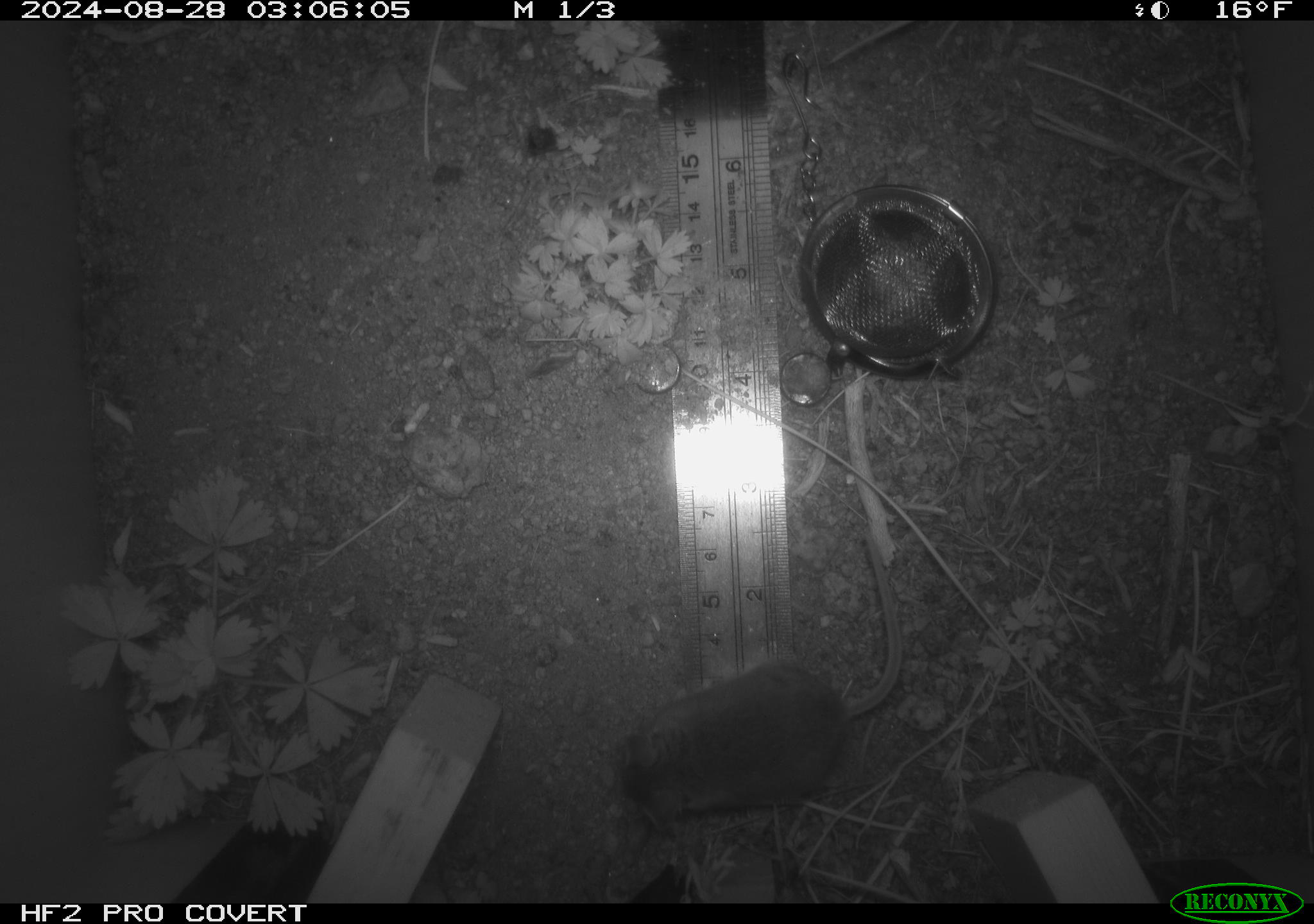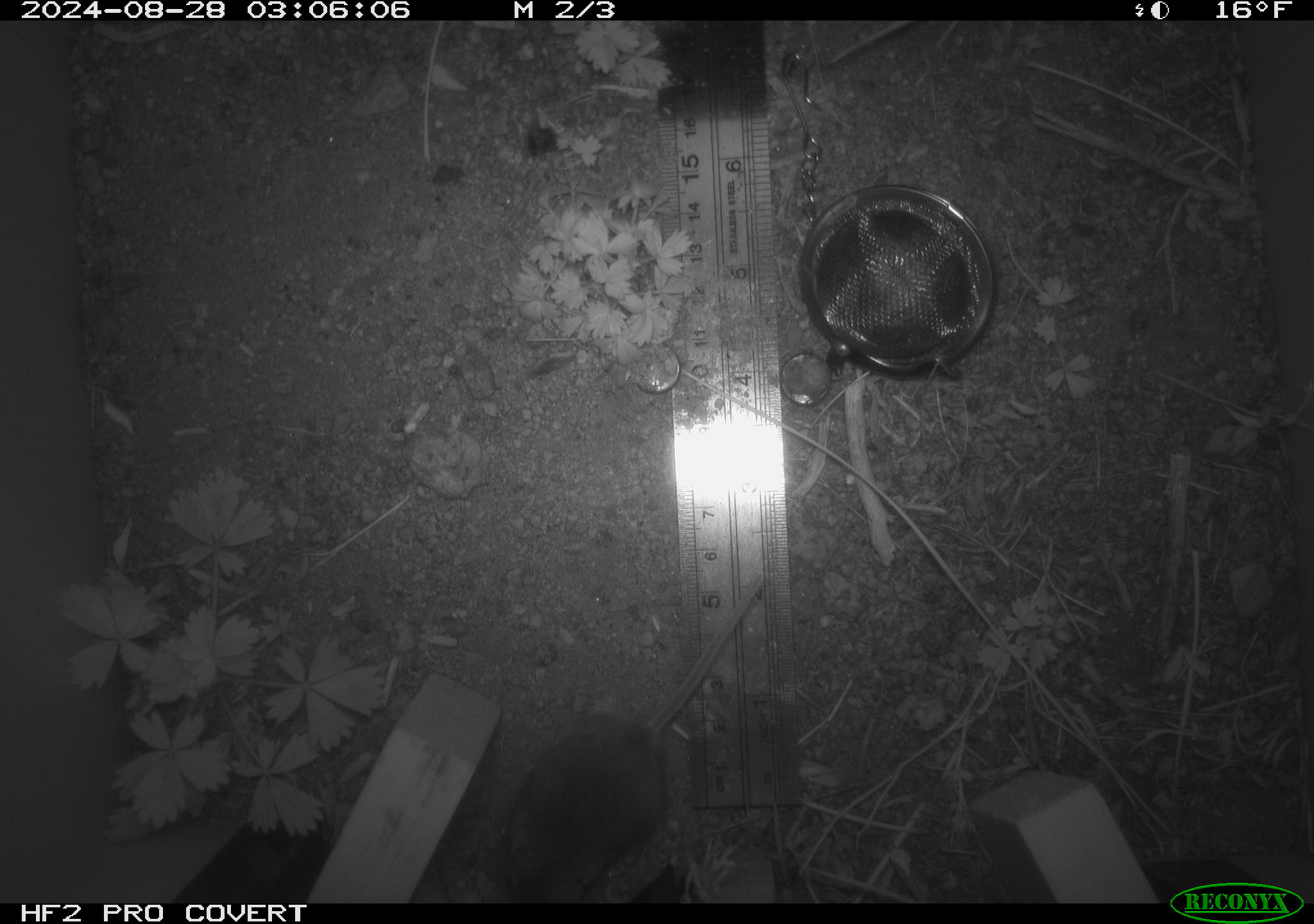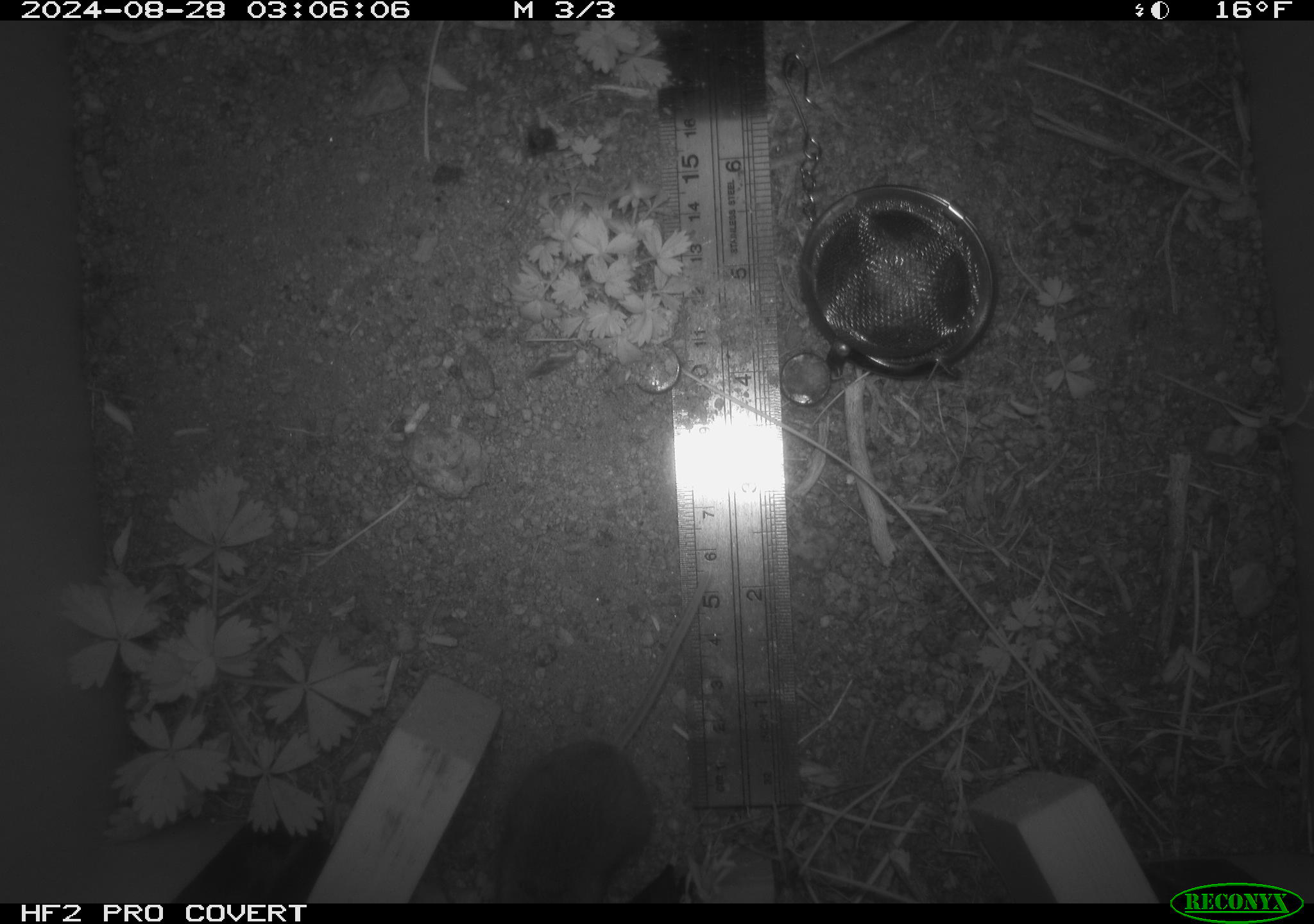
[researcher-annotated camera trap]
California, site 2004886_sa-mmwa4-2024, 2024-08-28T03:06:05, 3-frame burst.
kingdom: Animalia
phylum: Chordata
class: Mammalia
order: Rodentia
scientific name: Rodentia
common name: mouse species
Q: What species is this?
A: Mouse species (Rodentia).